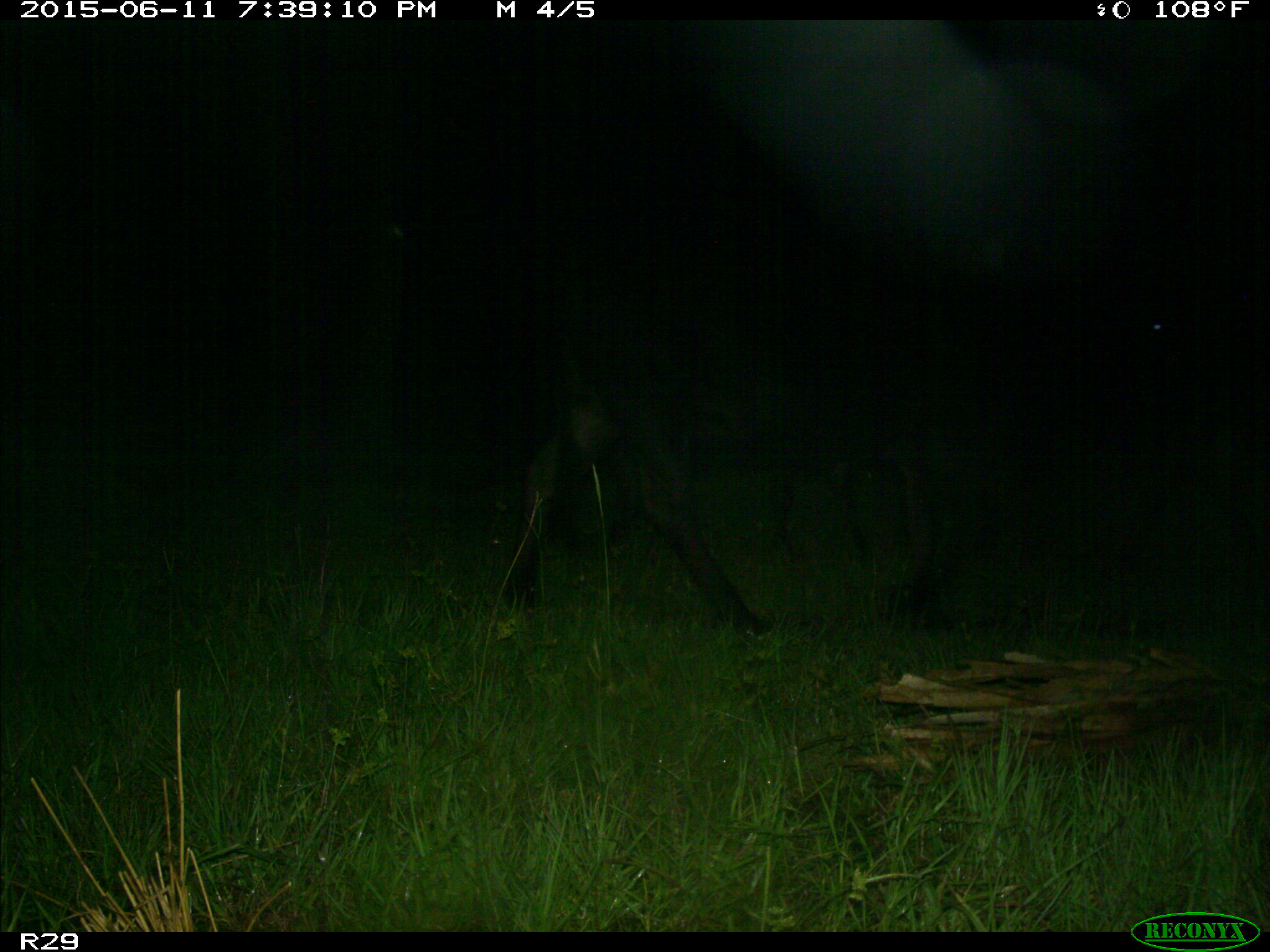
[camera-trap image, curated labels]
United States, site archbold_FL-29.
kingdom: Animalia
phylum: Chordata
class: Mammalia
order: Artiodactyla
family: Bovidae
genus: Bos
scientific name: Bos taurus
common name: domestic cow